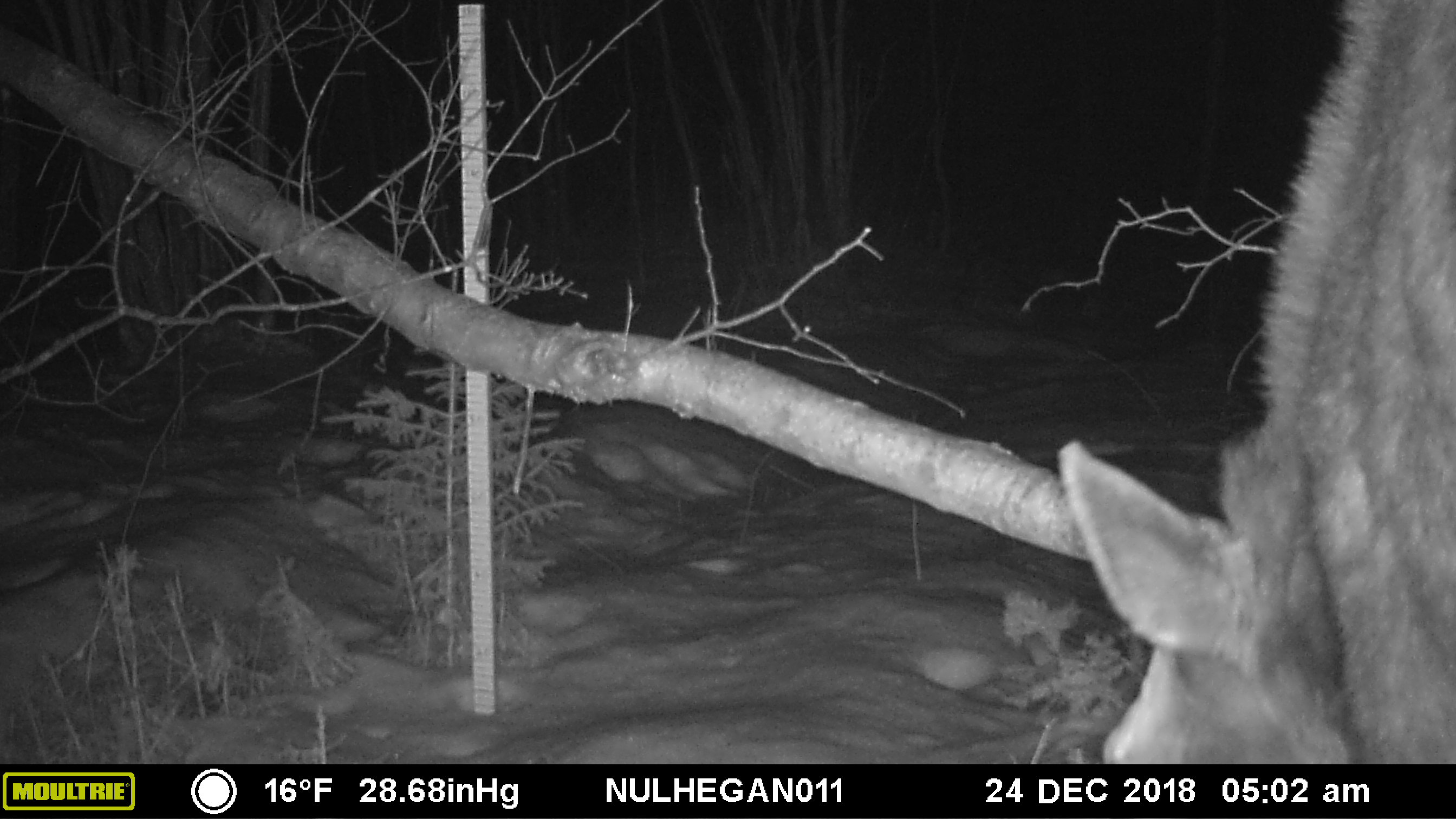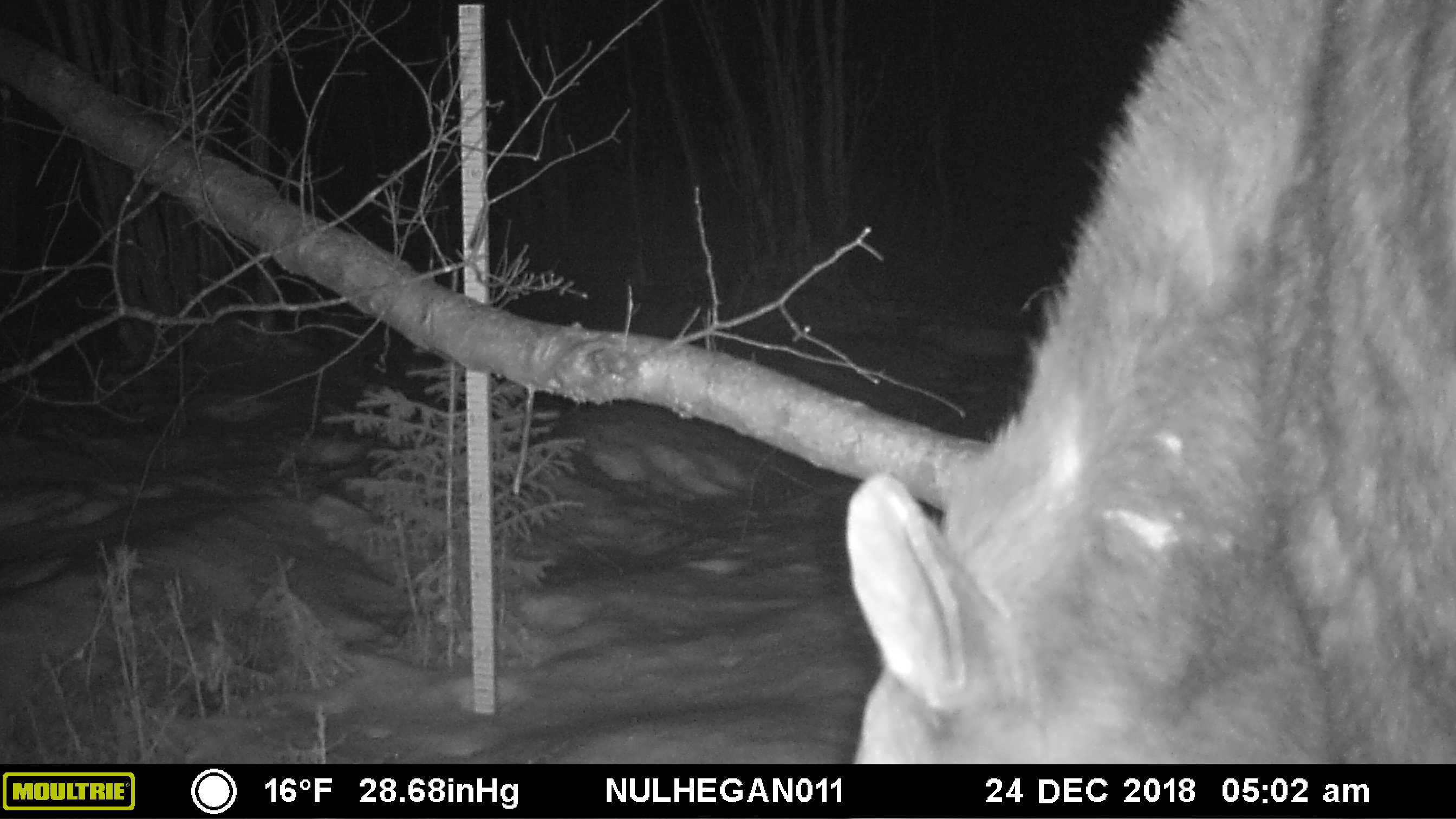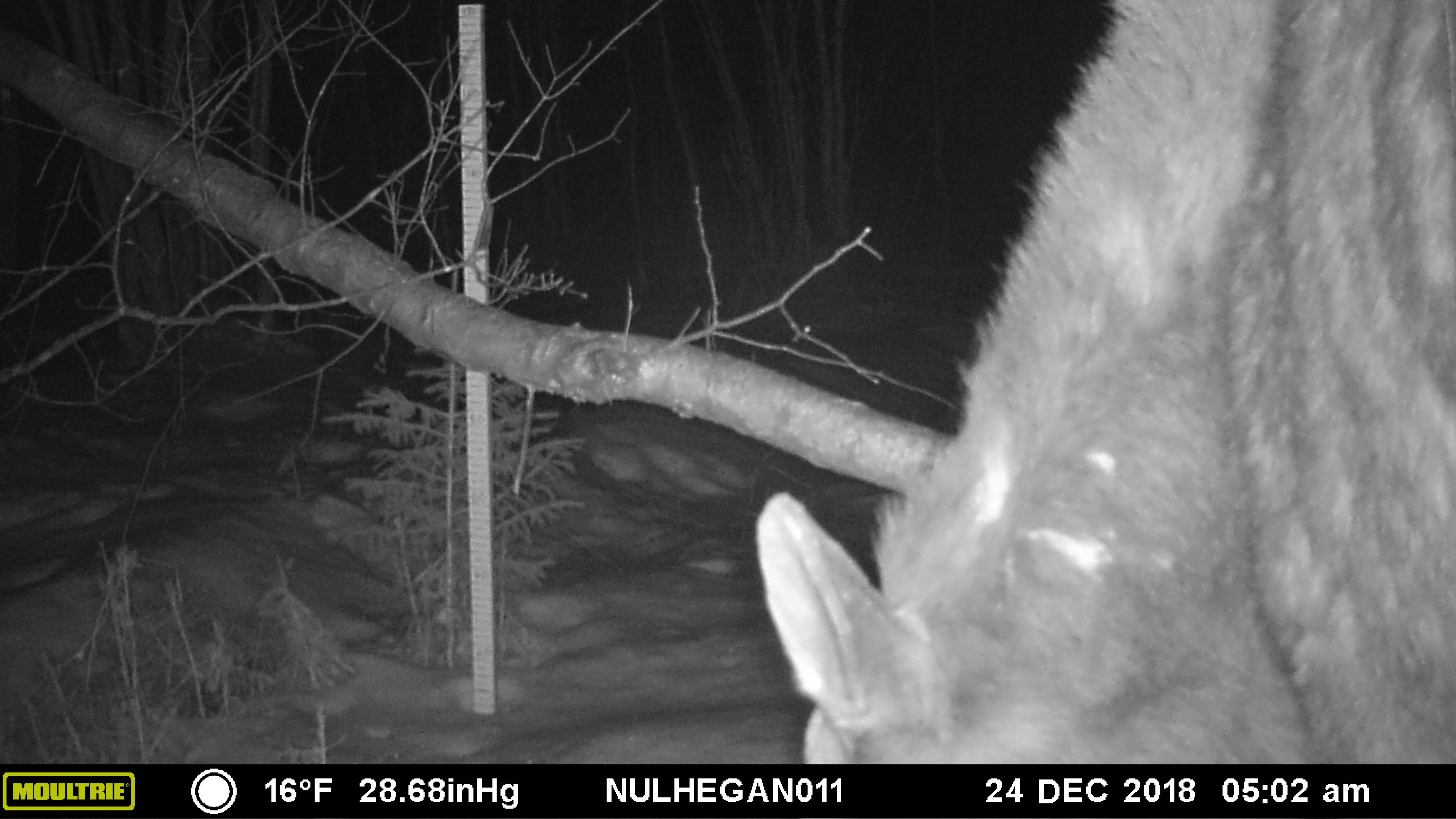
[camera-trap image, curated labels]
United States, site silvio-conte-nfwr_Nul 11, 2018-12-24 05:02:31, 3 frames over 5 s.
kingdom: Animalia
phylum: Chordata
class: Mammalia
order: Artiodactyla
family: Cervidae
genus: Alces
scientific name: Alces alces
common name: moose